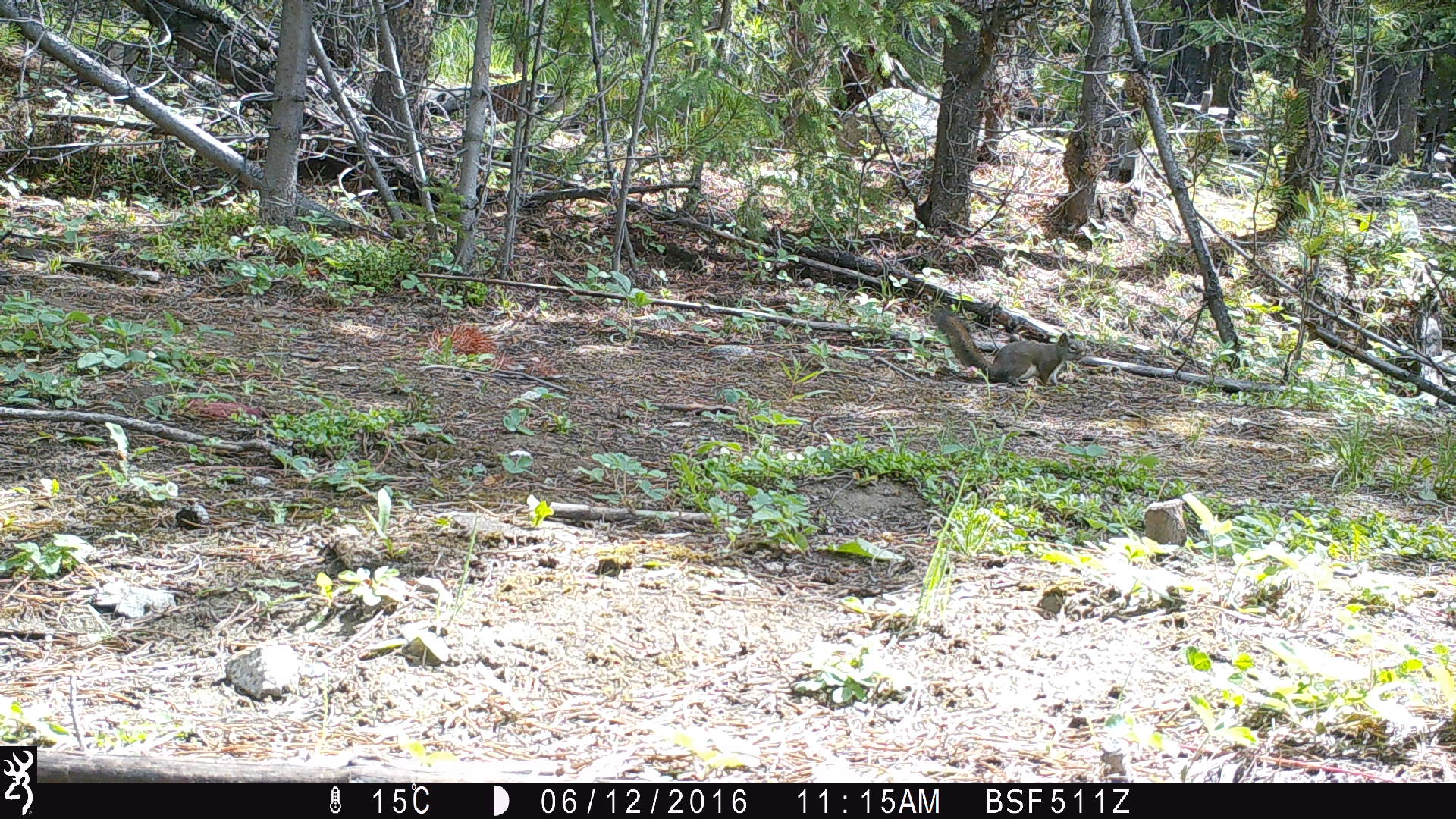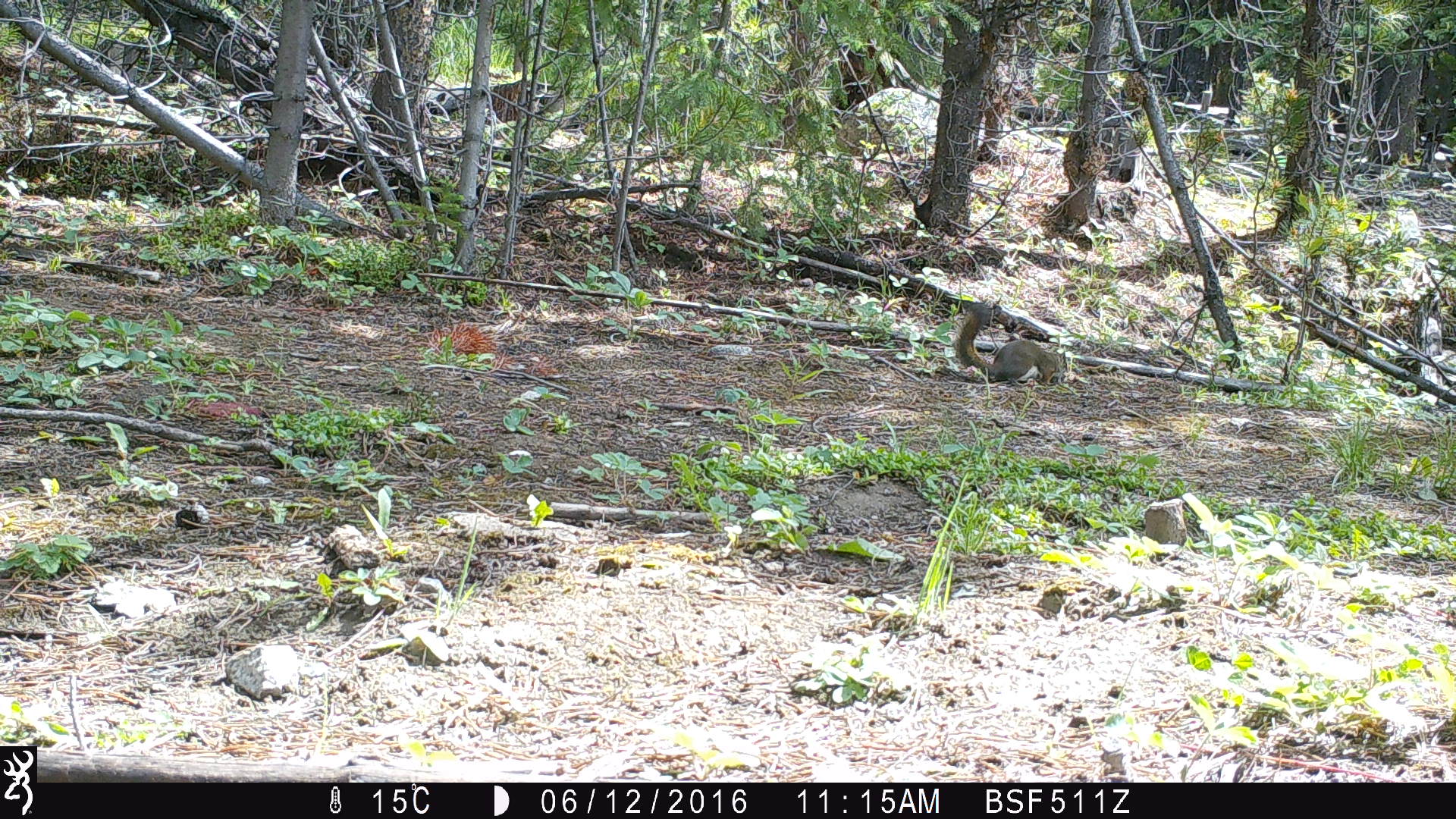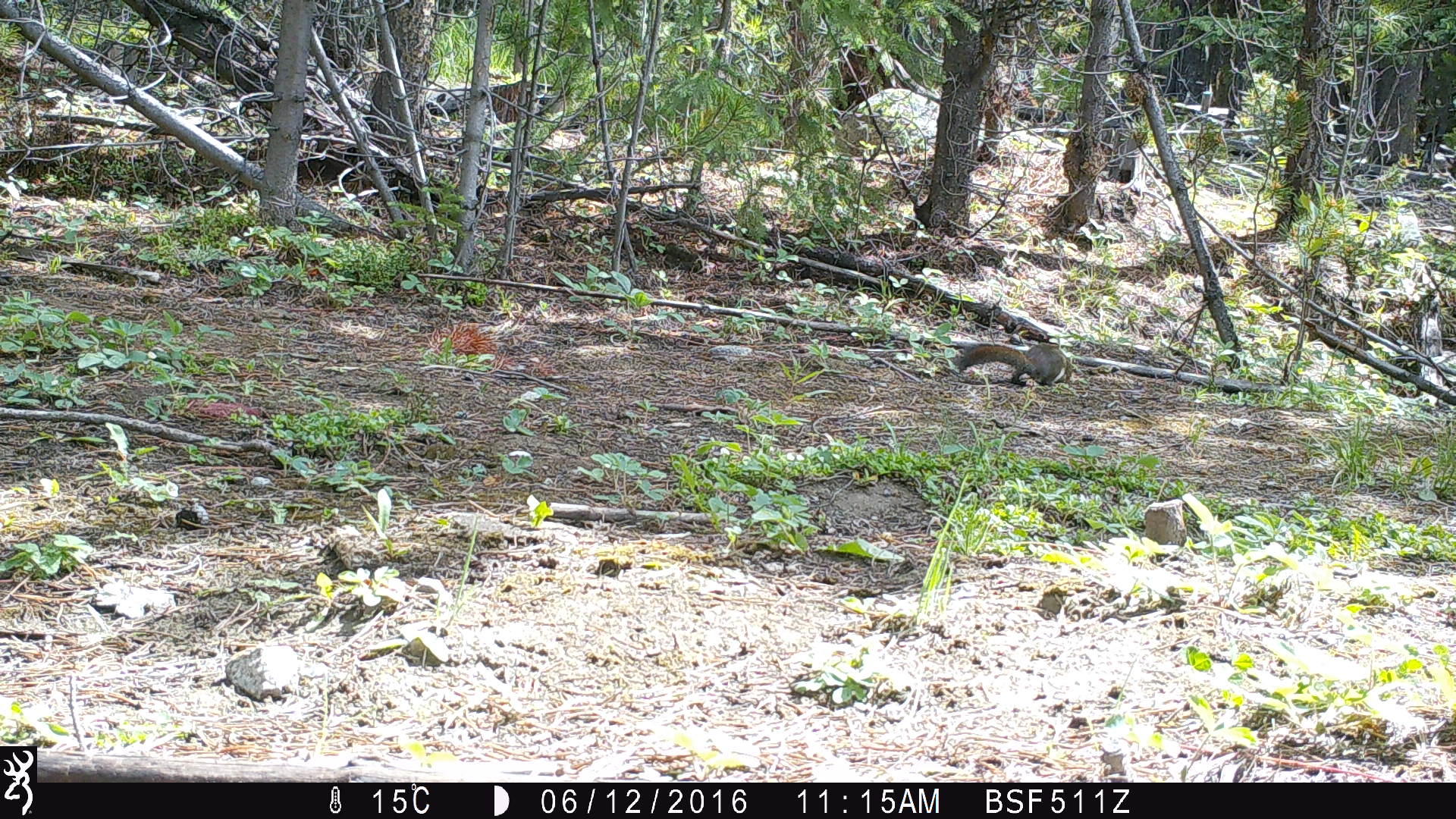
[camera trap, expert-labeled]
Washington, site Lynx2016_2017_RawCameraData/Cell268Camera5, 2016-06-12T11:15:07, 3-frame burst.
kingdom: Animalia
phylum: Chordata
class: Mammalia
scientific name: Mammalia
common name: small mammal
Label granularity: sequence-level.